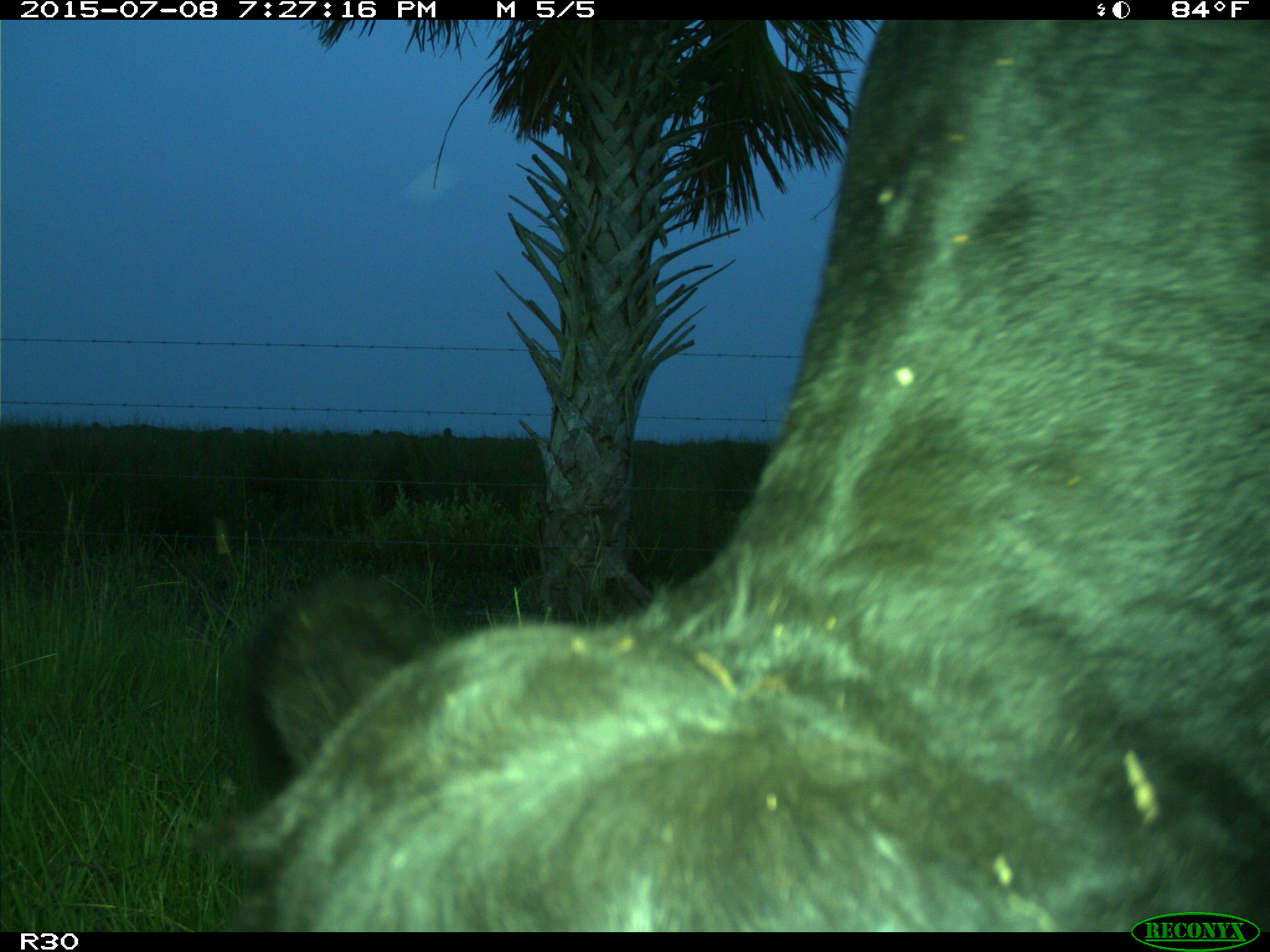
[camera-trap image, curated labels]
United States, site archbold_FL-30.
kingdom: Animalia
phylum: Chordata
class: Mammalia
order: Artiodactyla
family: Bovidae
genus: Bos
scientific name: Bos taurus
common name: domestic cow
Bos taurus (domestic cow).